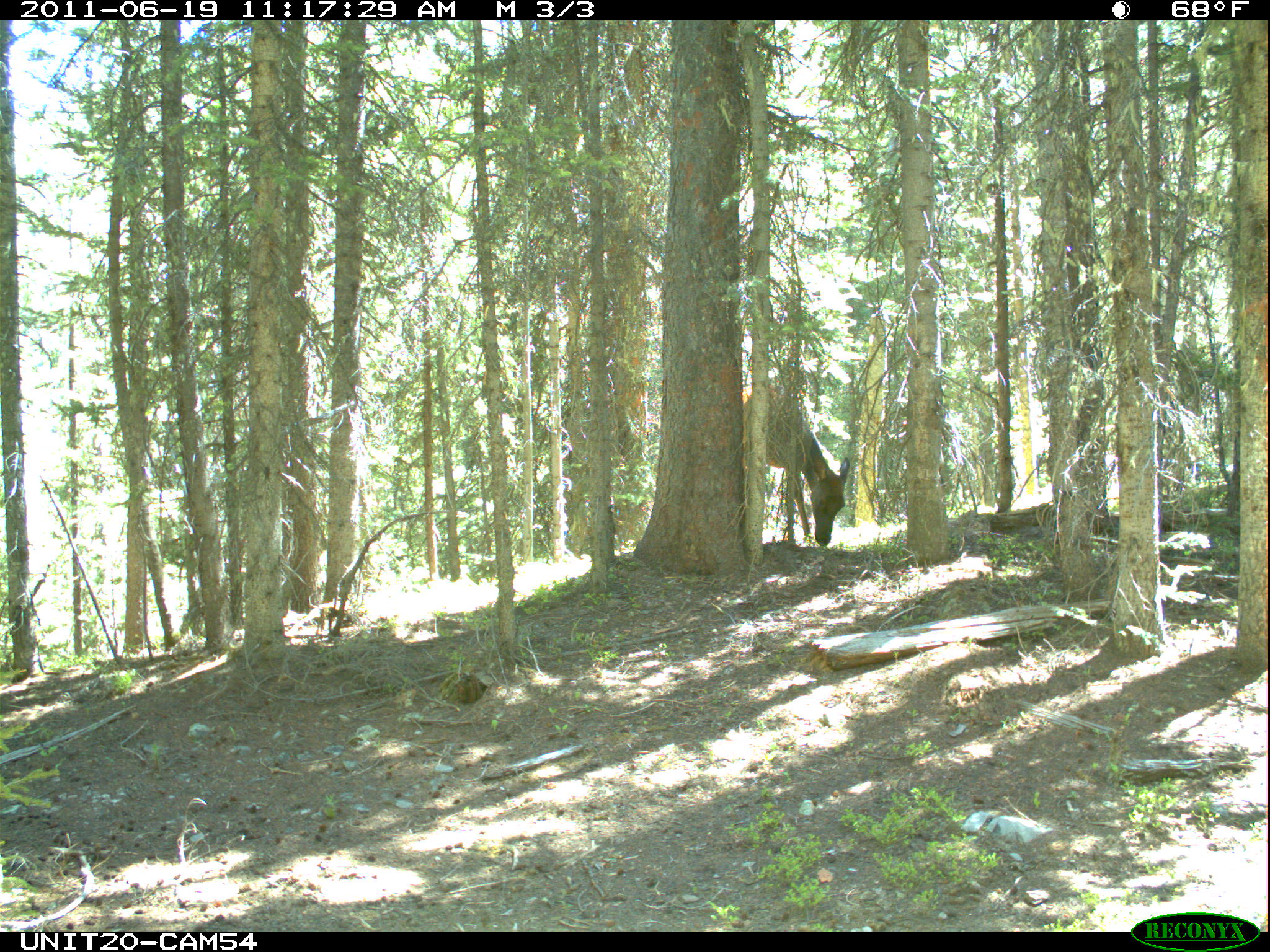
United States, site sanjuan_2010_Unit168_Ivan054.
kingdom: Animalia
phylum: Chordata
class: Mammalia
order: Artiodactyla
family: Cervidae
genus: Cervus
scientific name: Cervus elaphus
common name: red deer